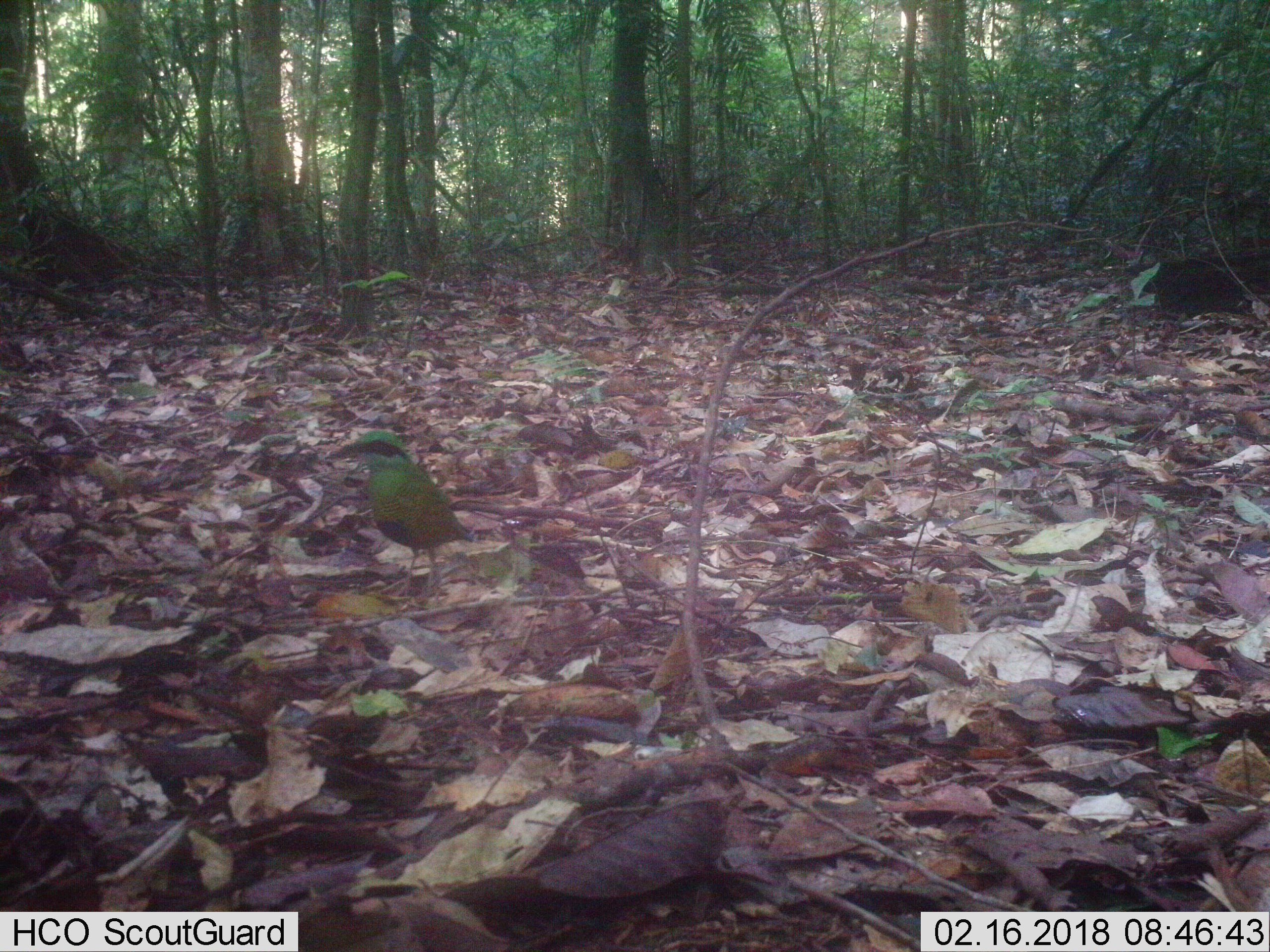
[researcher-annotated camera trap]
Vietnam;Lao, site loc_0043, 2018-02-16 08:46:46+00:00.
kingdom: Animalia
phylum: Chordata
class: Aves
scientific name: Aves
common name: bird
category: unidentified bird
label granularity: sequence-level